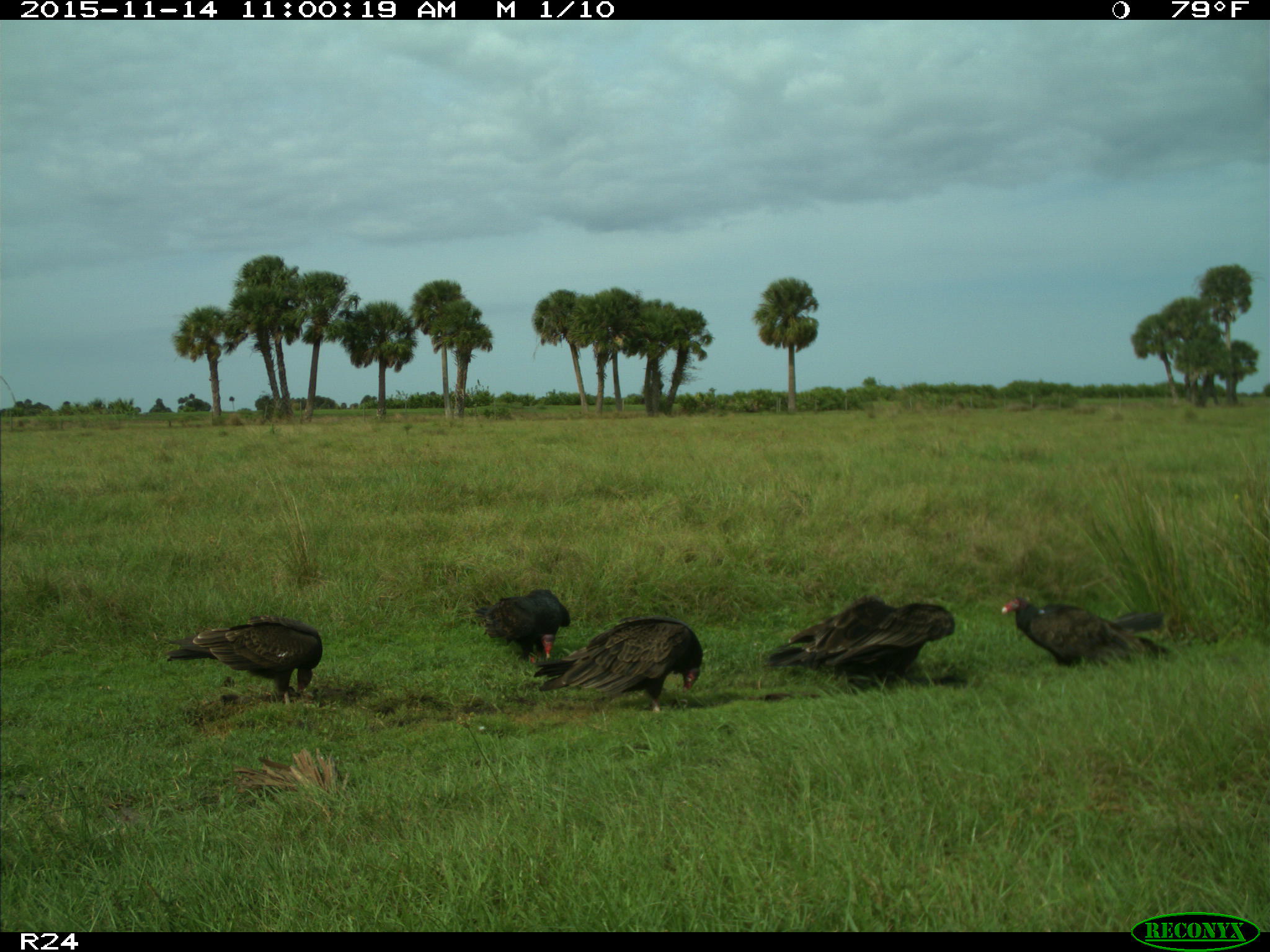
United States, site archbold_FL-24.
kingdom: Animalia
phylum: Chordata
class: Aves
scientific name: Aves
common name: birds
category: unidentified bird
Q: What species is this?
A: Unidentified bird (birds) (Aves).